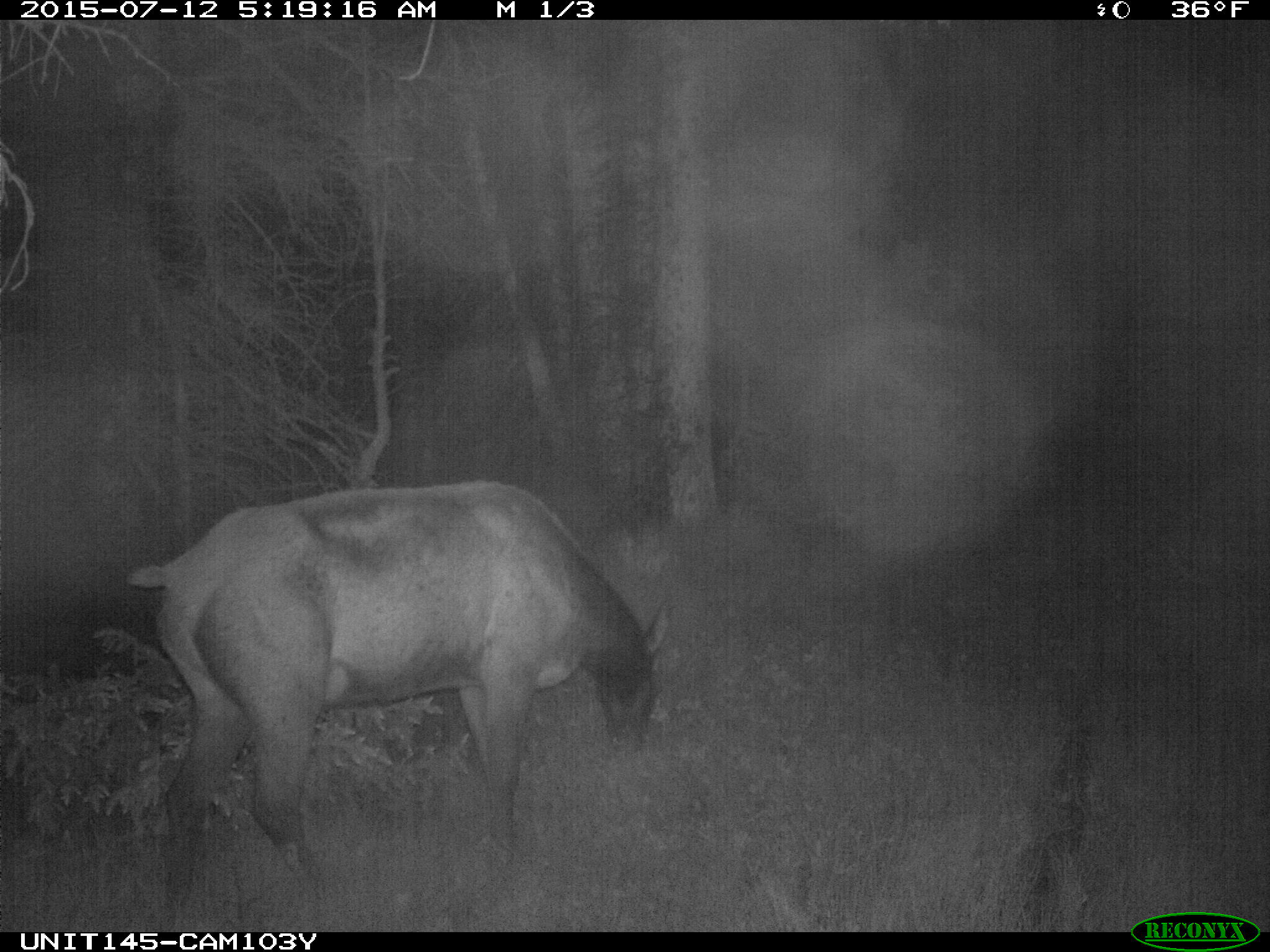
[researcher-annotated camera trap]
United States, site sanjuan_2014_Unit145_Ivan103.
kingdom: Animalia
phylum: Chordata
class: Mammalia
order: Artiodactyla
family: Cervidae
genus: Cervus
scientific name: Cervus elaphus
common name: red deer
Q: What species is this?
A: Cervus elaphus (red deer).